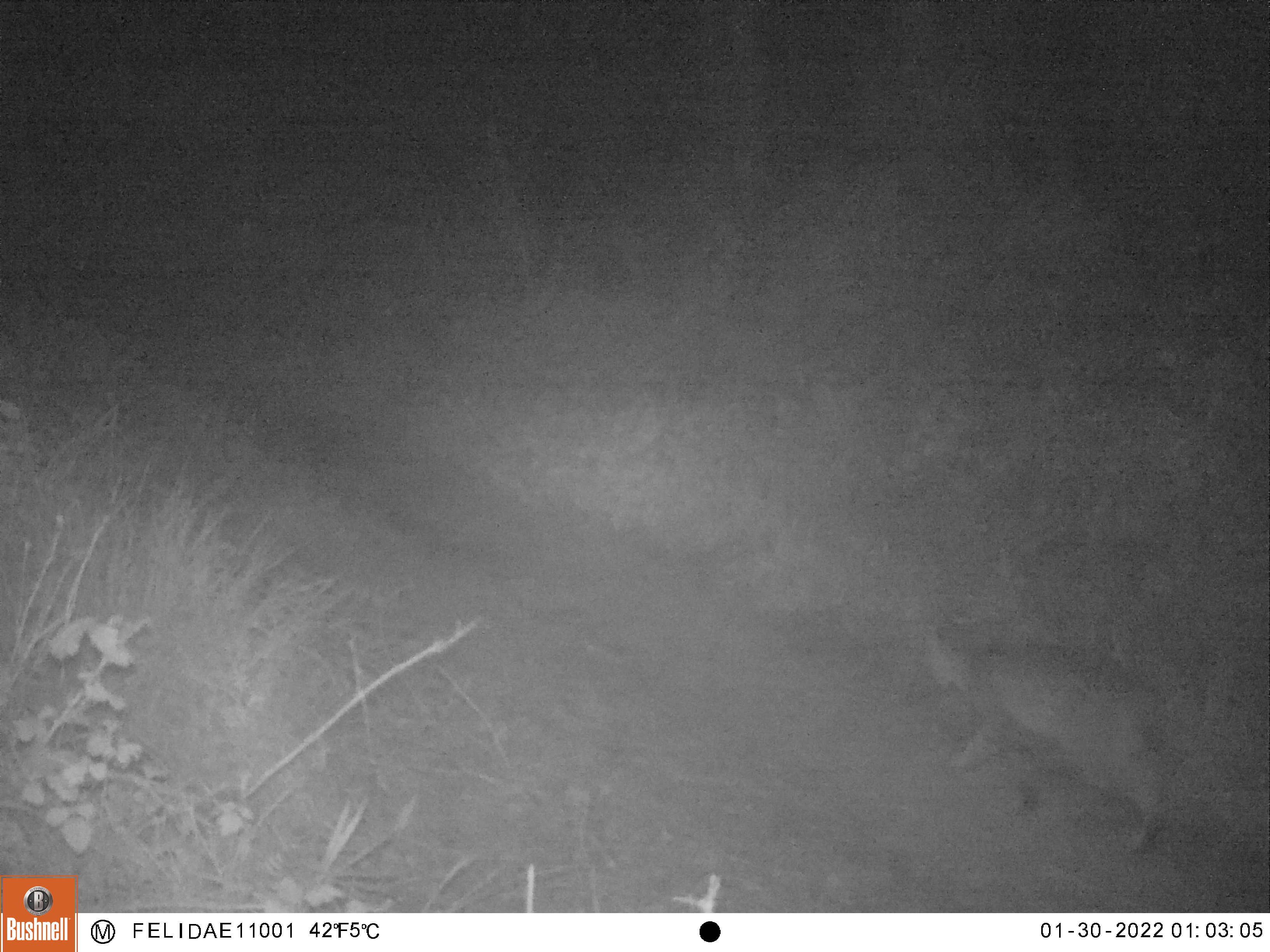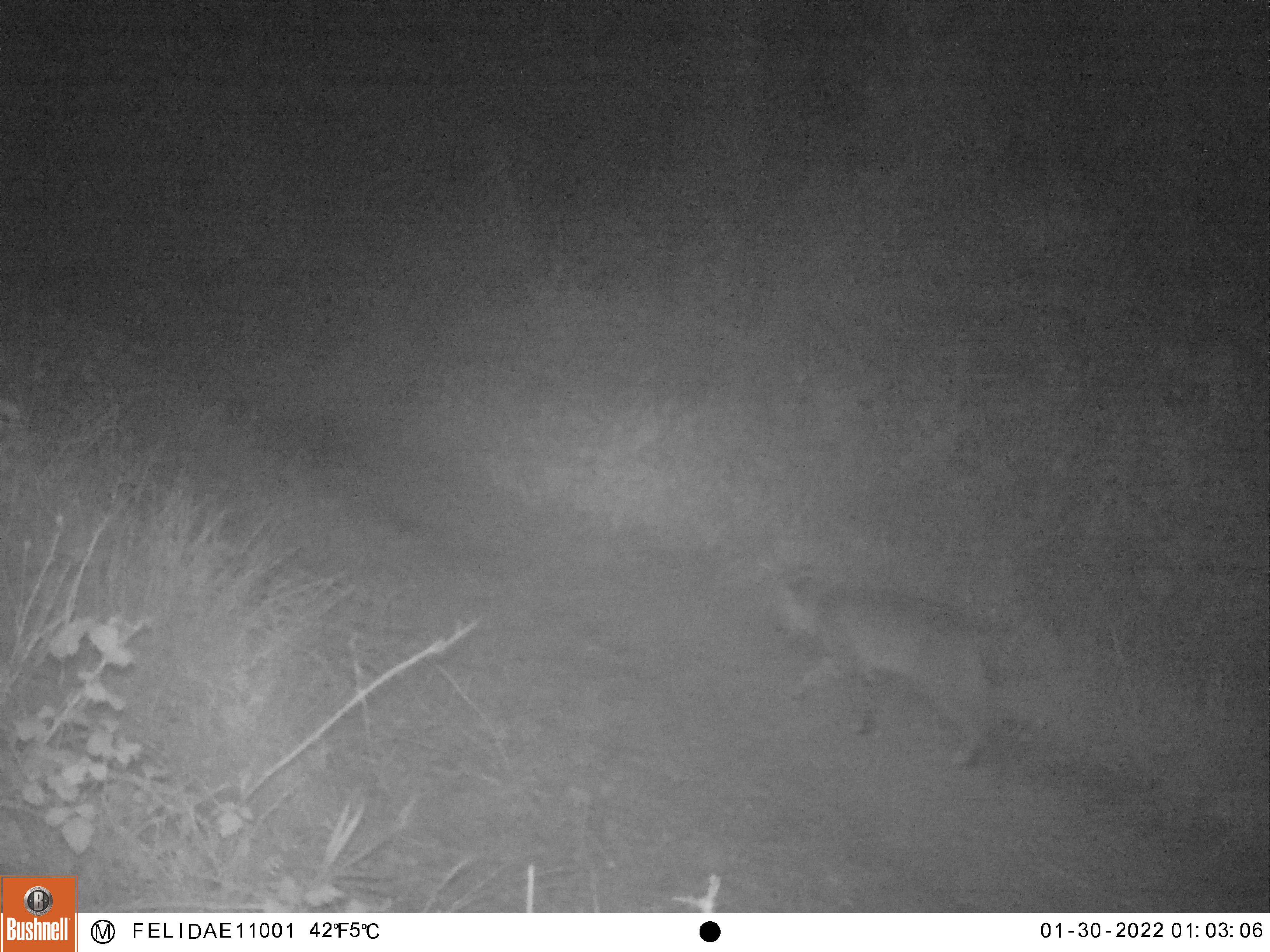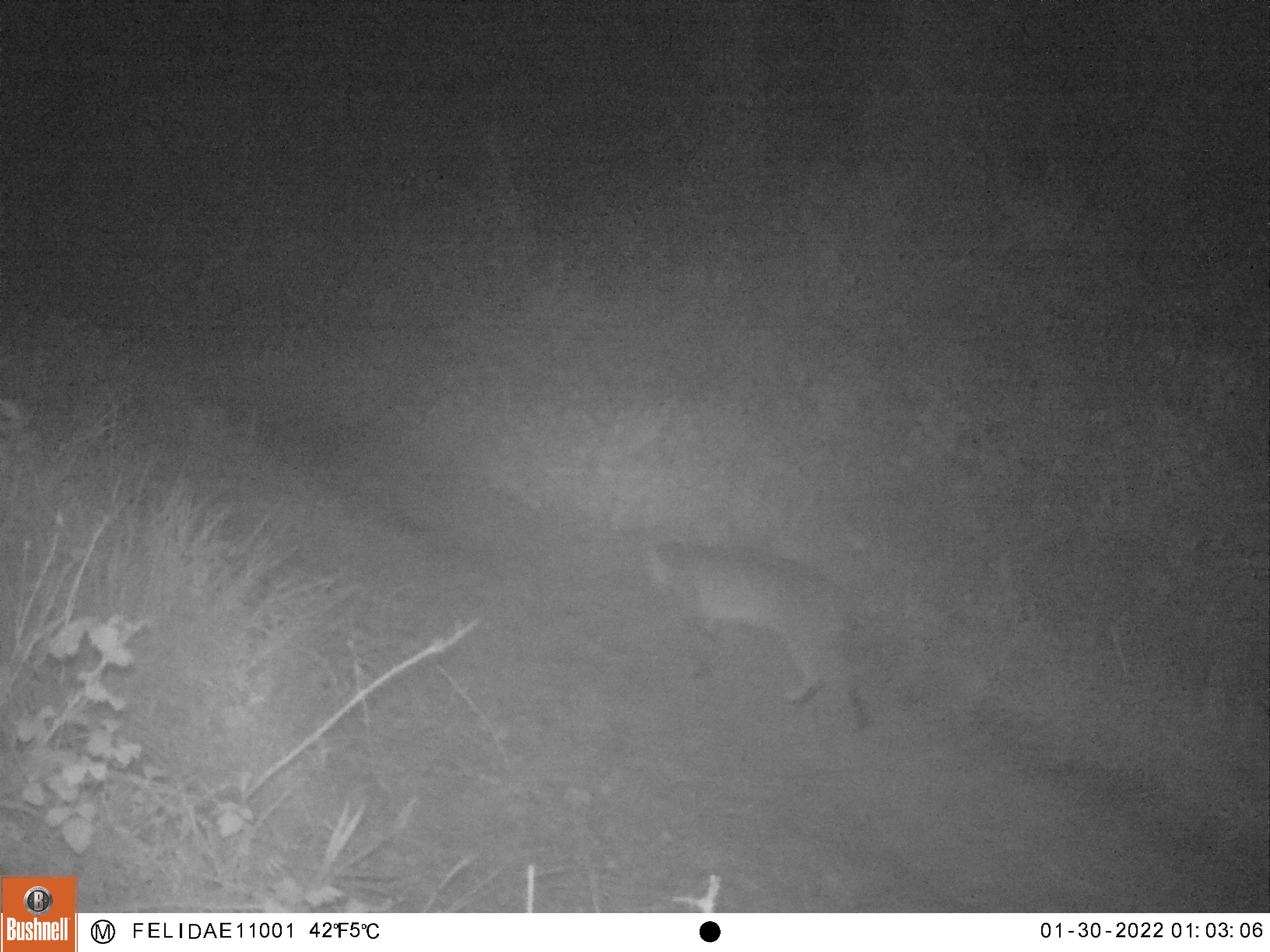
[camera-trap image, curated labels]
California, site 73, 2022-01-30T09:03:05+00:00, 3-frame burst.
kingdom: Animalia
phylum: Chordata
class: Mammalia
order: Carnivora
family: Felidae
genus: Lynx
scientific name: Lynx rufus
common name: bobcat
Bobcat (Lynx rufus).